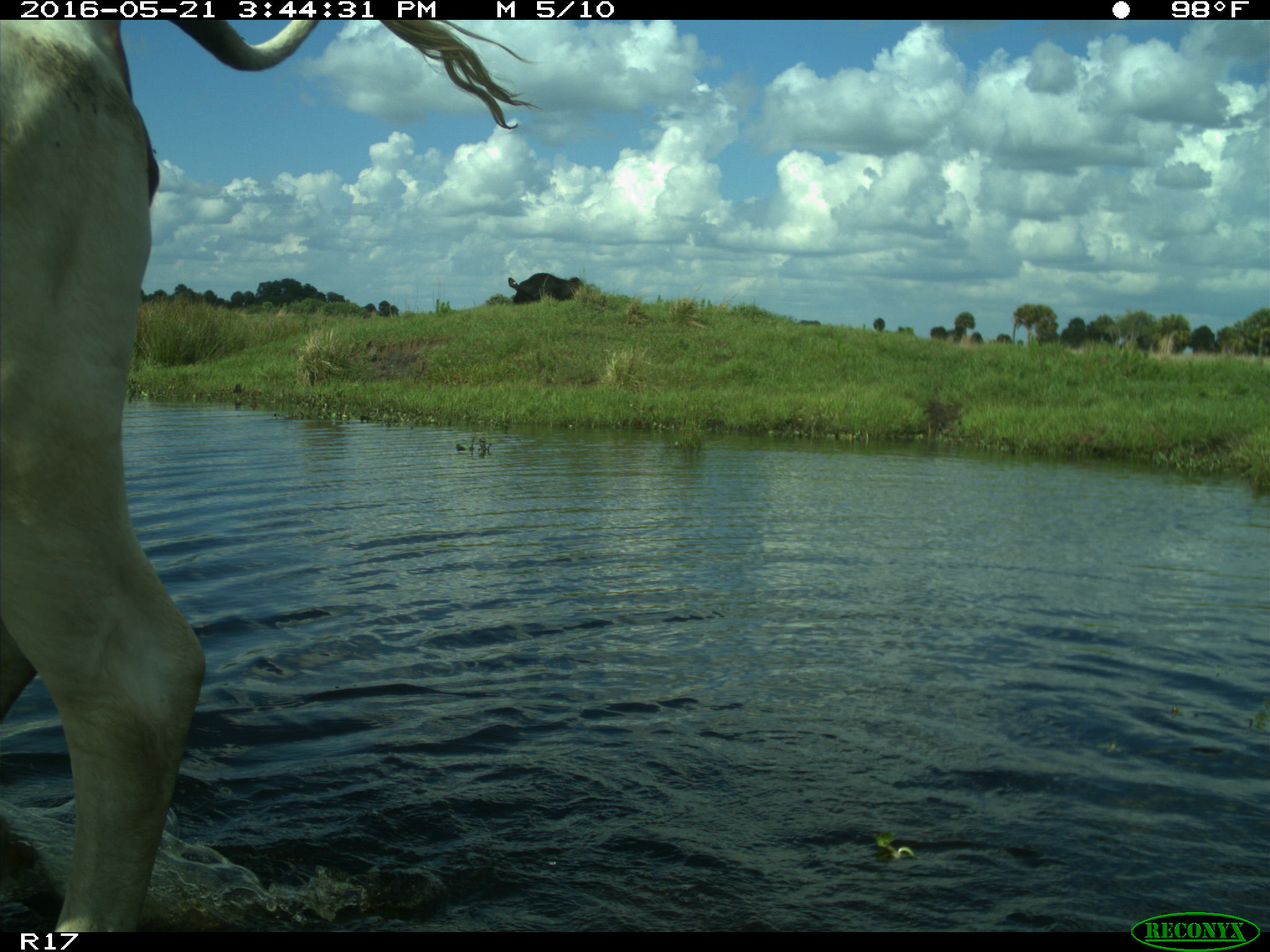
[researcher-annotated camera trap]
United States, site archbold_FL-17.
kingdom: Animalia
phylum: Chordata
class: Mammalia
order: Artiodactyla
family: Bovidae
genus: Bos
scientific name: Bos taurus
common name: domestic cow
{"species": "Bos taurus (domestic cow)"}